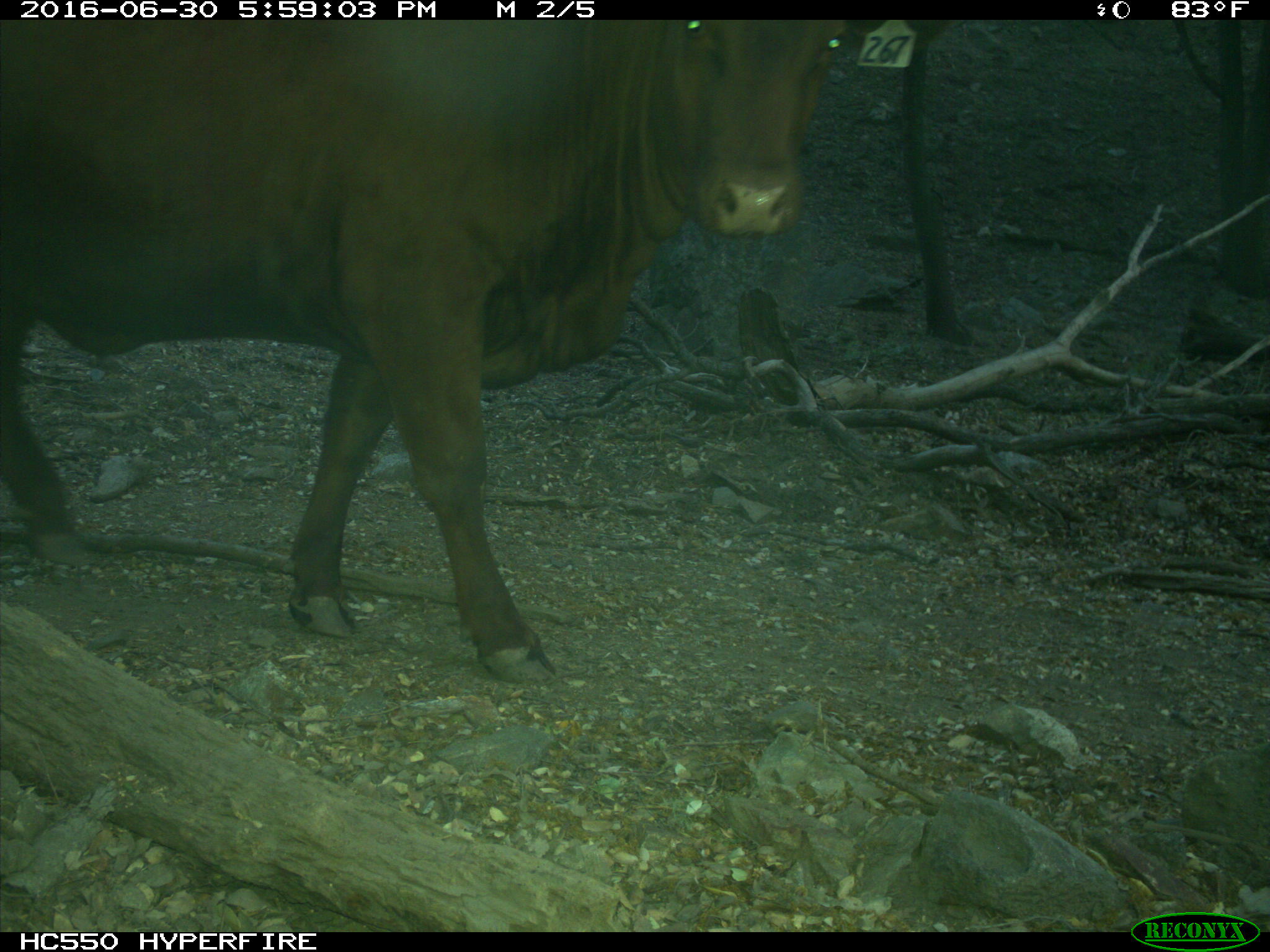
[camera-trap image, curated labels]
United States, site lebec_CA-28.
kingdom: Animalia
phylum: Chordata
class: Mammalia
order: Artiodactyla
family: Bovidae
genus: Bos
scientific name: Bos taurus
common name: domestic cow